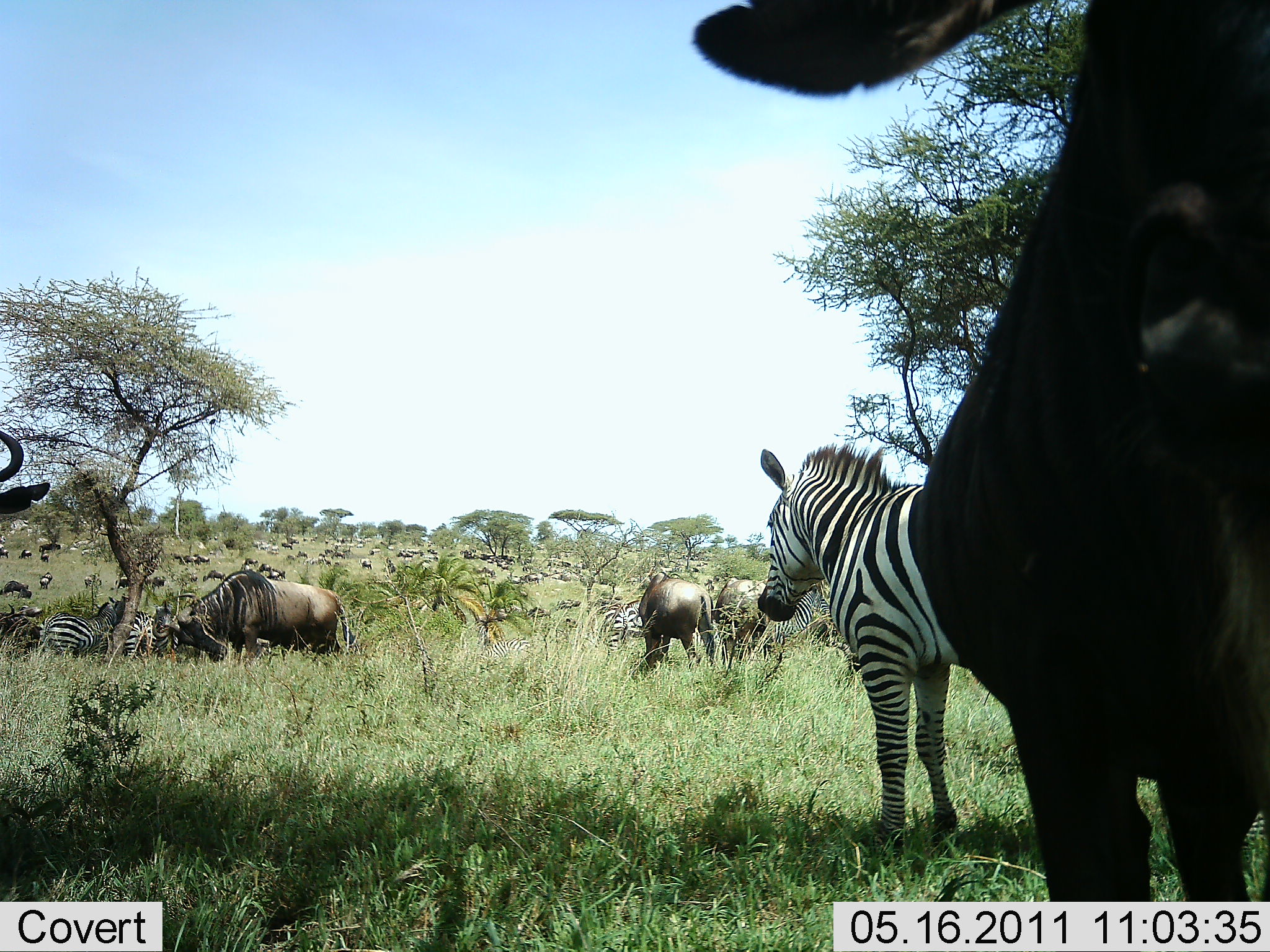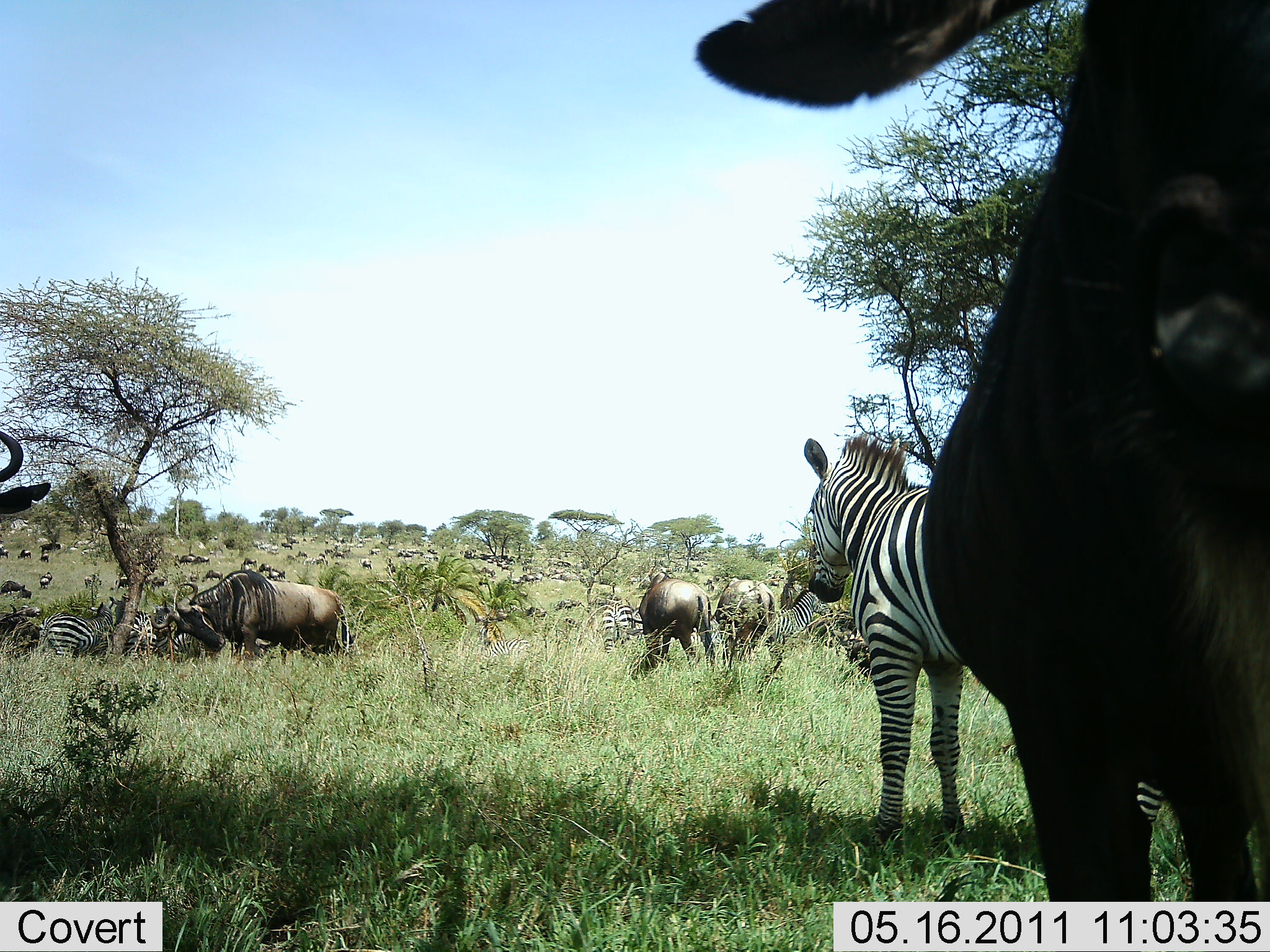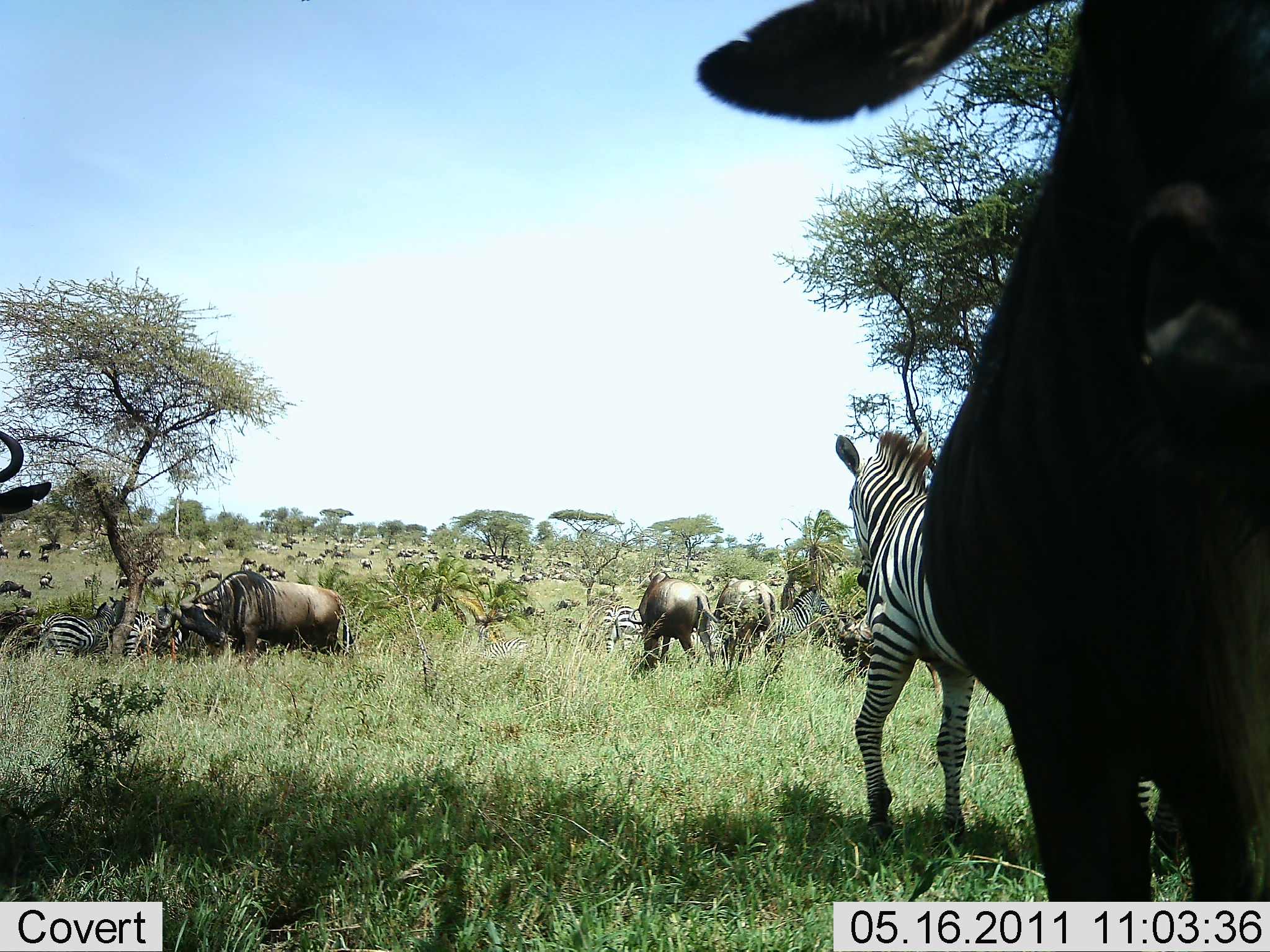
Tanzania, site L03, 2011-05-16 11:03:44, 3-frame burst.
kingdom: Animalia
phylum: Chordata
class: Mammalia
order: Artiodactyla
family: Bovidae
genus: Connochaetes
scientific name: Connochaetes taurinus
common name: blue wildebeest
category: wildebeest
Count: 11-50.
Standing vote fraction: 85%.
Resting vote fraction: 8%.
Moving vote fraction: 15%.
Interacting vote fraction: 8%.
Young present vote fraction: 0%.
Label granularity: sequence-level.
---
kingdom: Animalia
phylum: Chordata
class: Mammalia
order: Perissodactyla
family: Equidae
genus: Equus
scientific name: Equus quagga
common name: plains zebra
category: zebra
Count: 7.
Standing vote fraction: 92%.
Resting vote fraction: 8%.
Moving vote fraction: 15%.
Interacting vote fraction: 15%.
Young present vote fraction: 0%.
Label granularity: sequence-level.